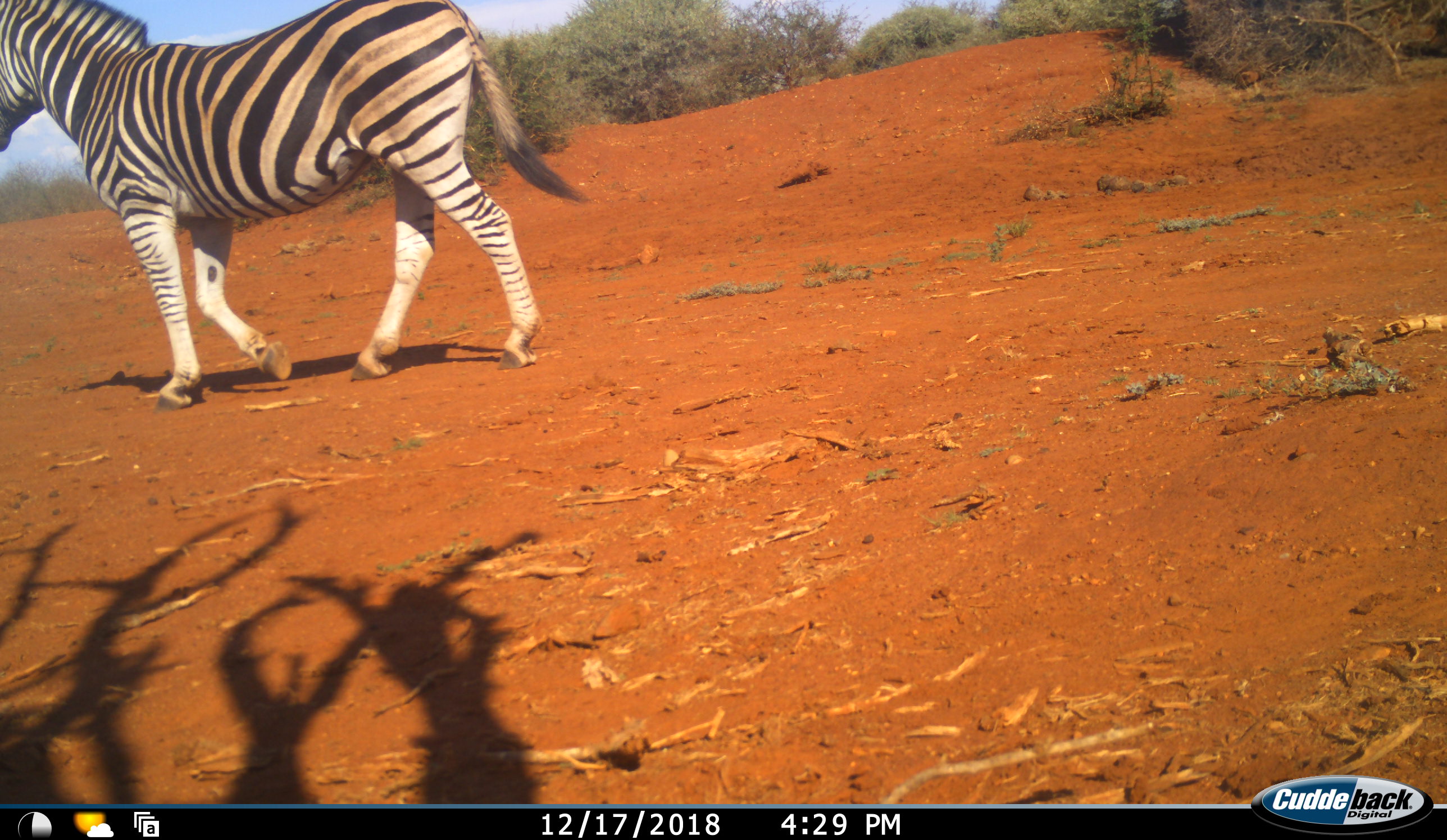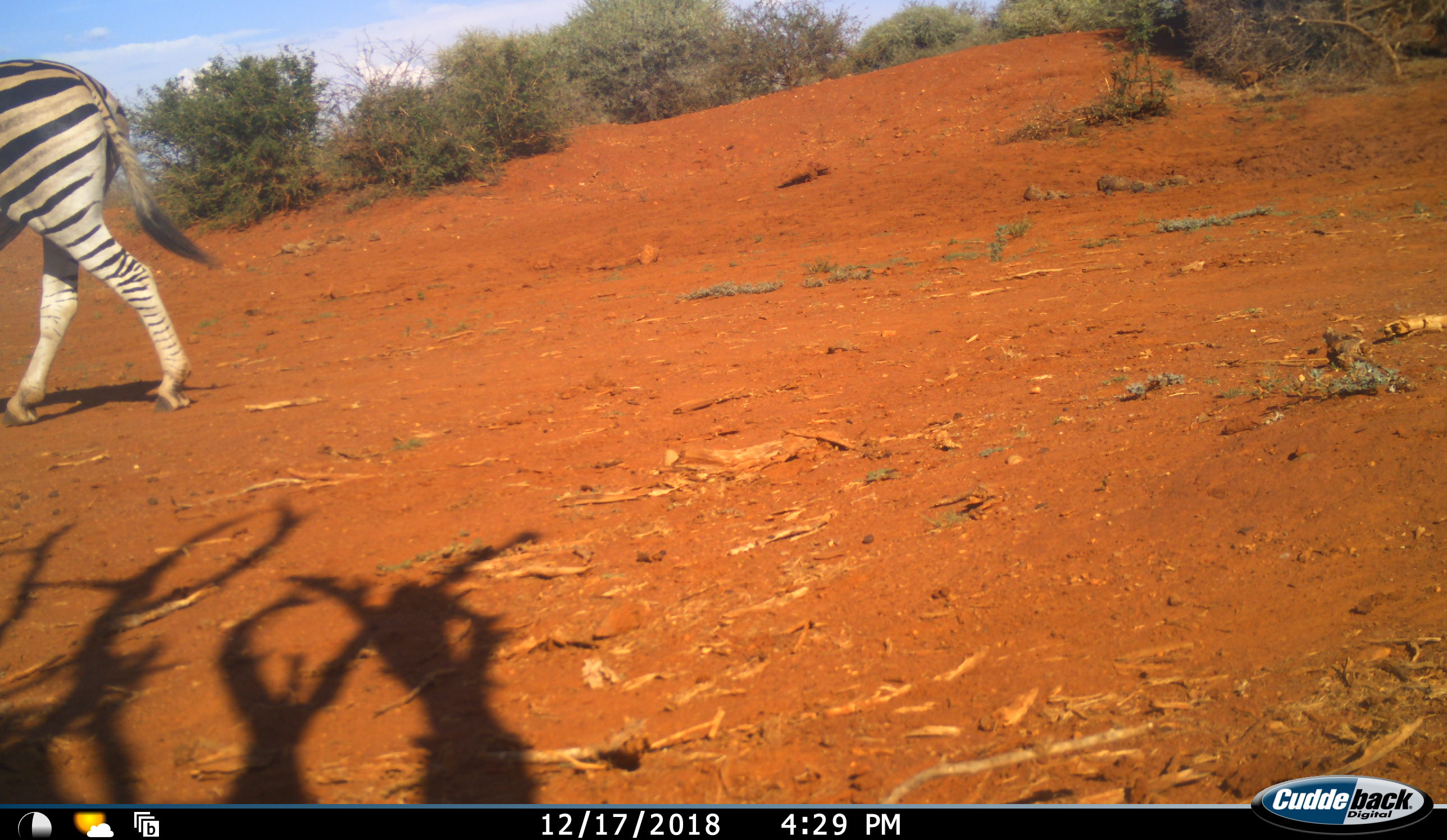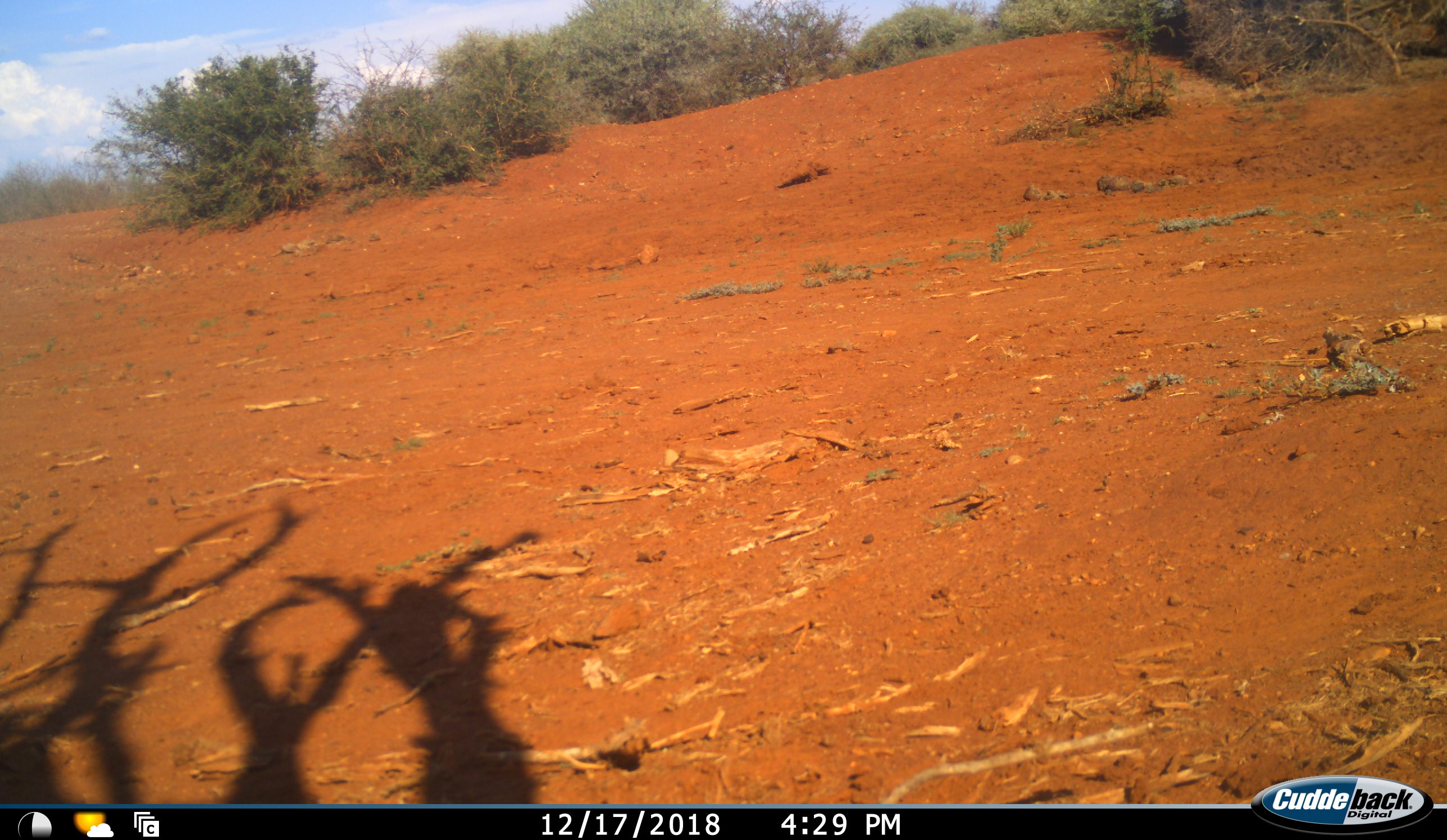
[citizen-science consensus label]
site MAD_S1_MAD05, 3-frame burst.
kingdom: Animalia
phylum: Chordata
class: Mammalia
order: Perissodactyla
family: Equidae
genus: Equus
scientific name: Equus quagga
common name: plains zebra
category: zebraplains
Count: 1.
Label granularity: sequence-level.